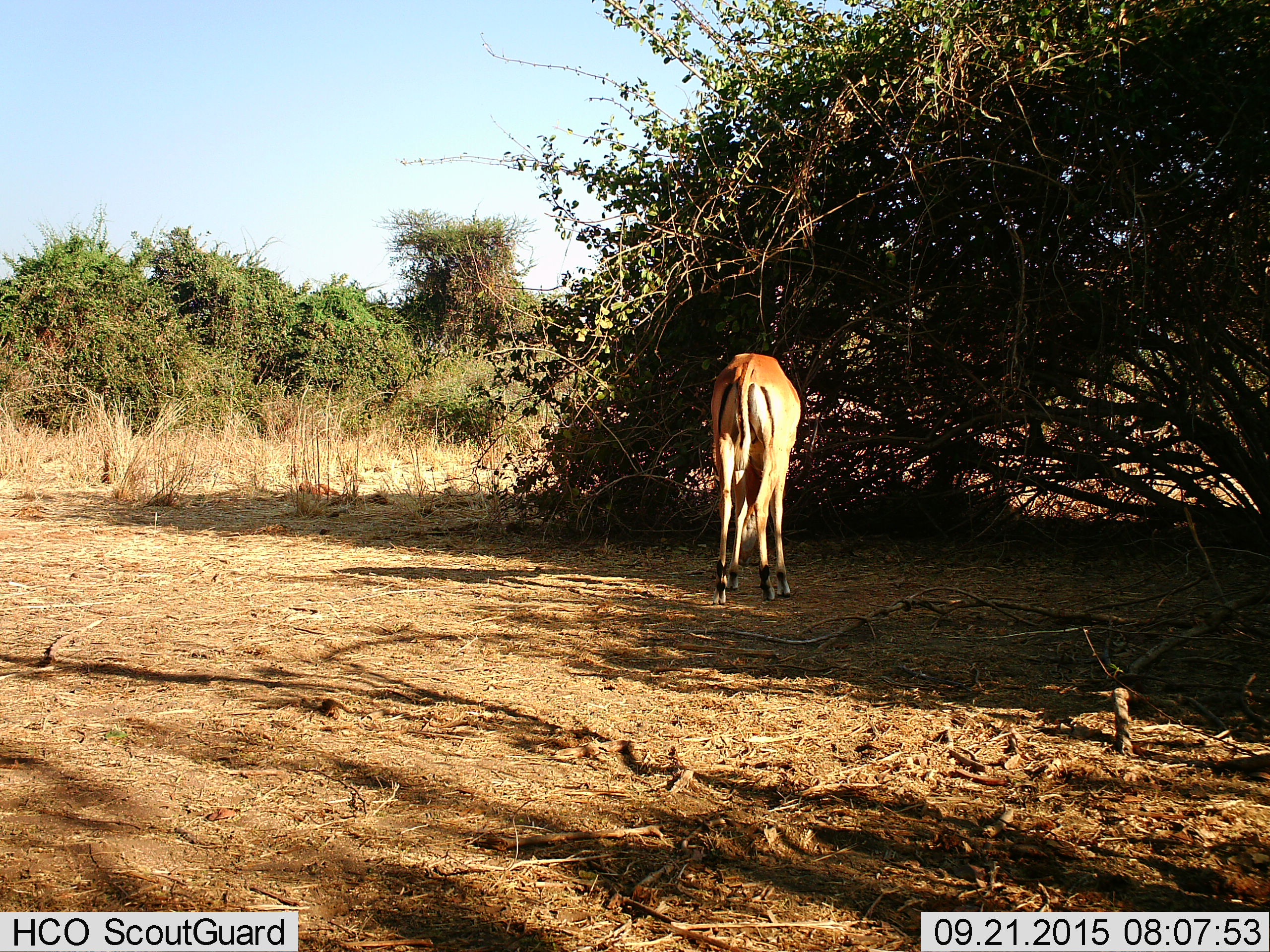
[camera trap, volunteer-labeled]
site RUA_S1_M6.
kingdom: Animalia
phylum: Chordata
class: Mammalia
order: Artiodactyla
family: Bovidae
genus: Aepyceros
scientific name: Aepyceros melampus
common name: impala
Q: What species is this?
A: Impala (Aepyceros melampus).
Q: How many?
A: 1.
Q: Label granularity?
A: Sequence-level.